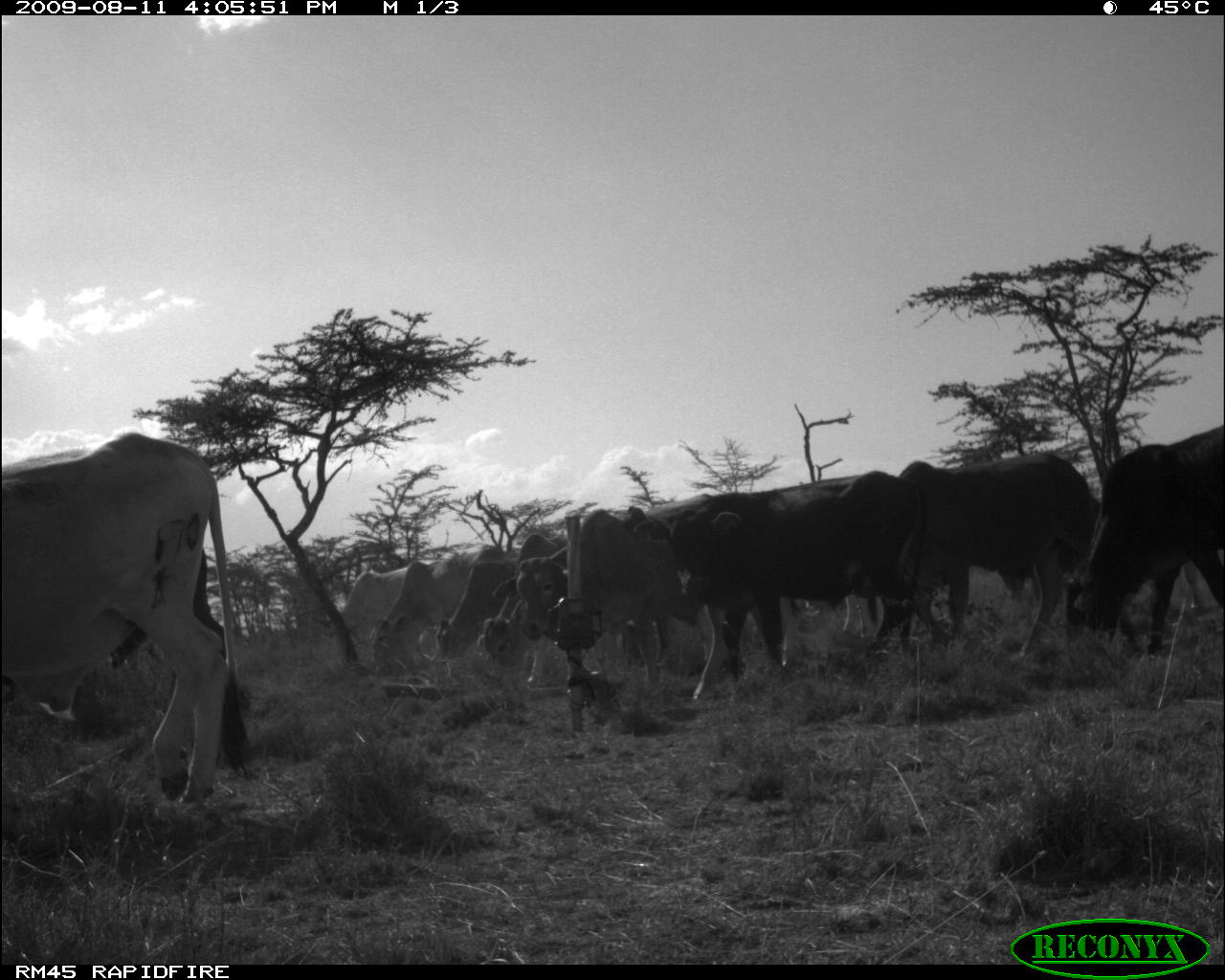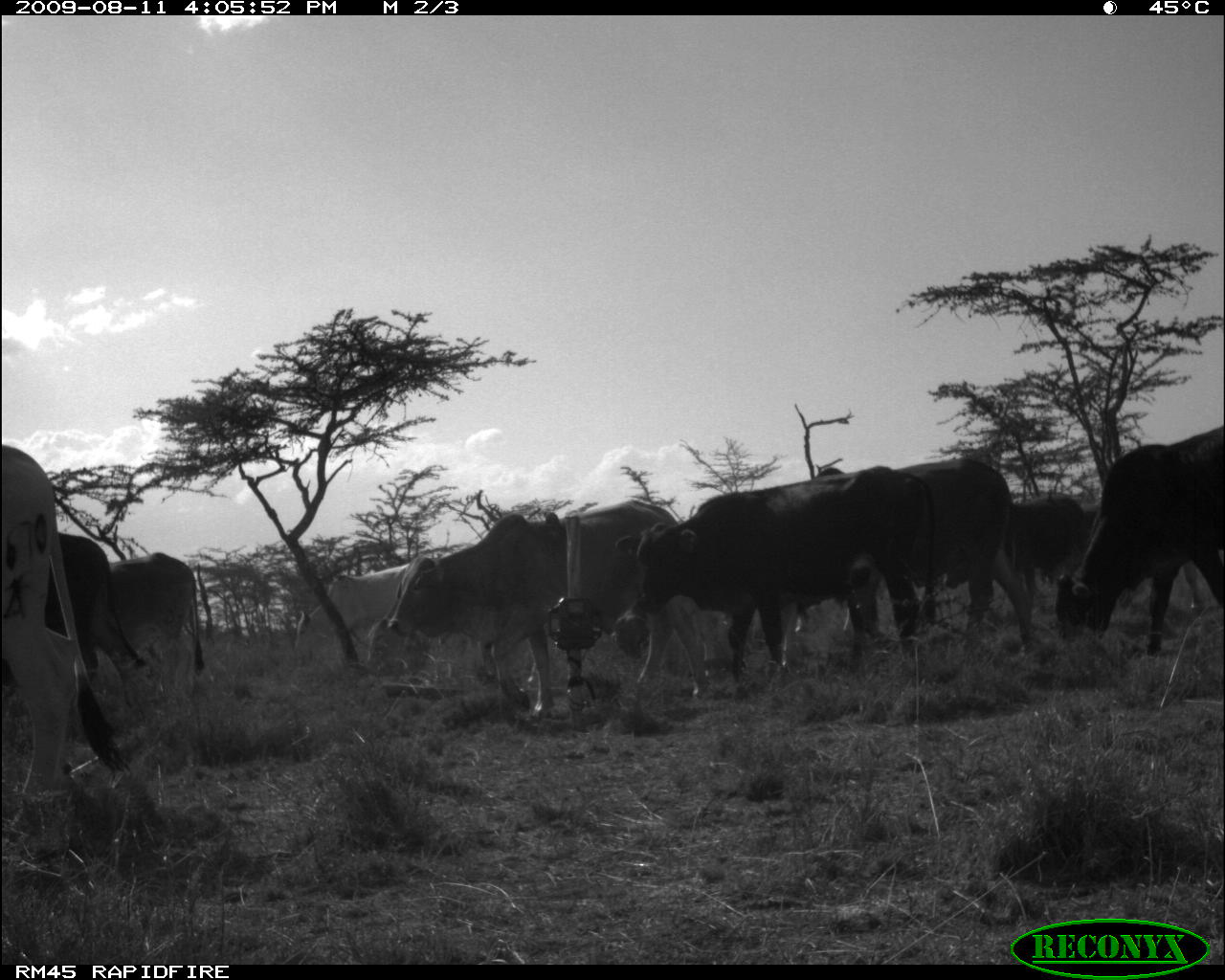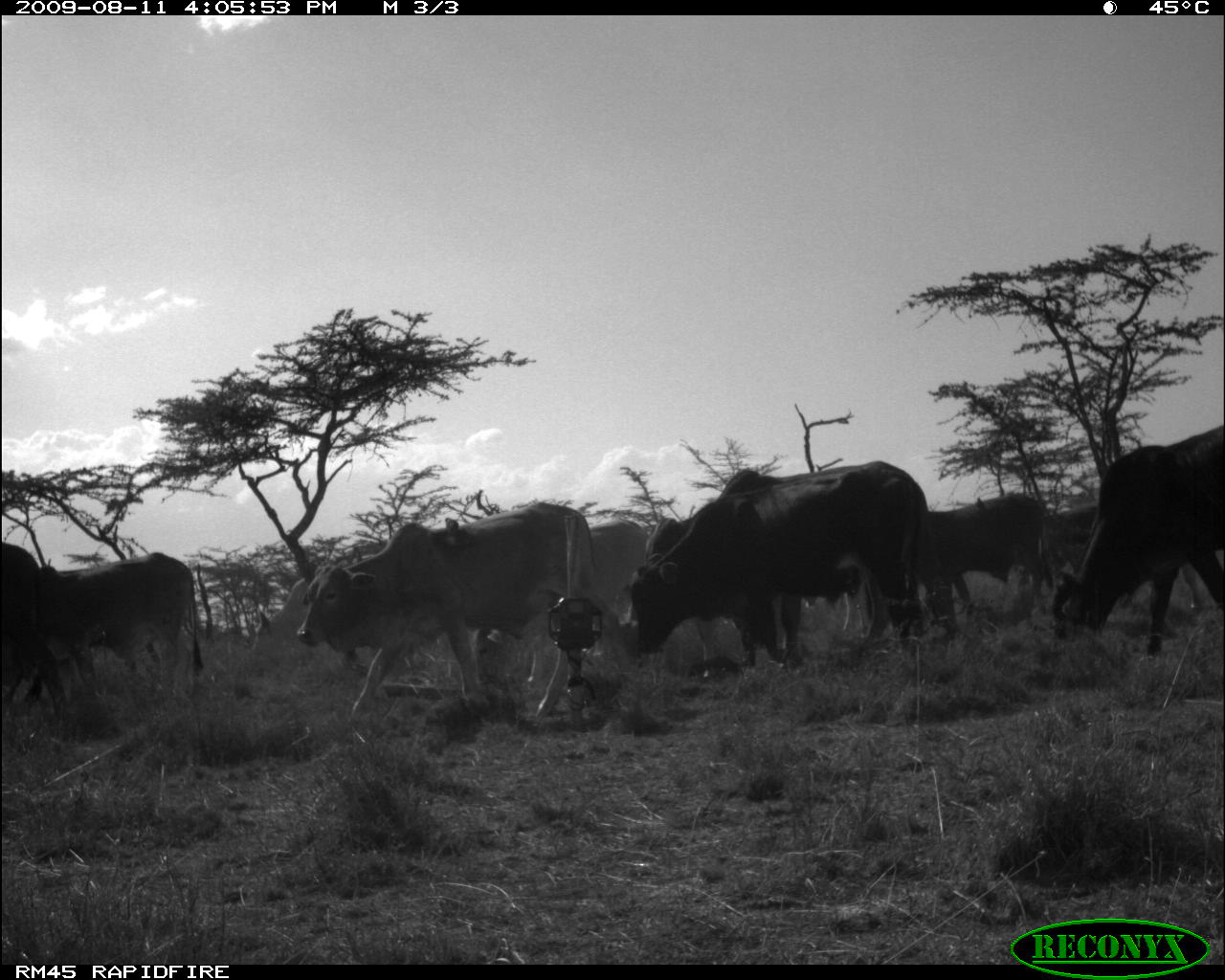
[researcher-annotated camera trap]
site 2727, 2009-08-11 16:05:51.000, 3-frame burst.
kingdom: Animalia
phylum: Chordata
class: Mammalia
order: Artiodactyla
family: Bovidae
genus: Bos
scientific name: Bos taurus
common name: domestic cattle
Bos taurus (domestic cattle), count 12.